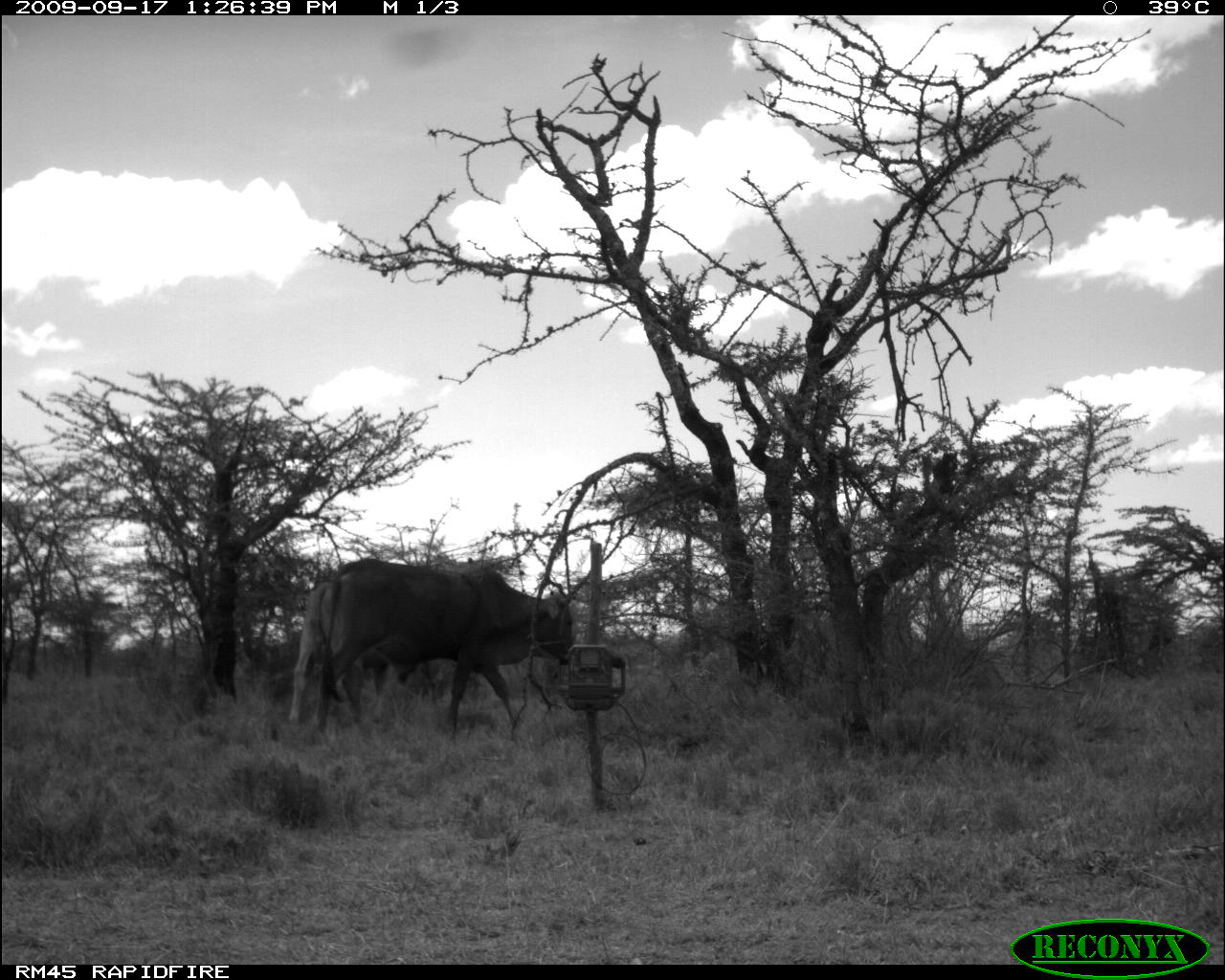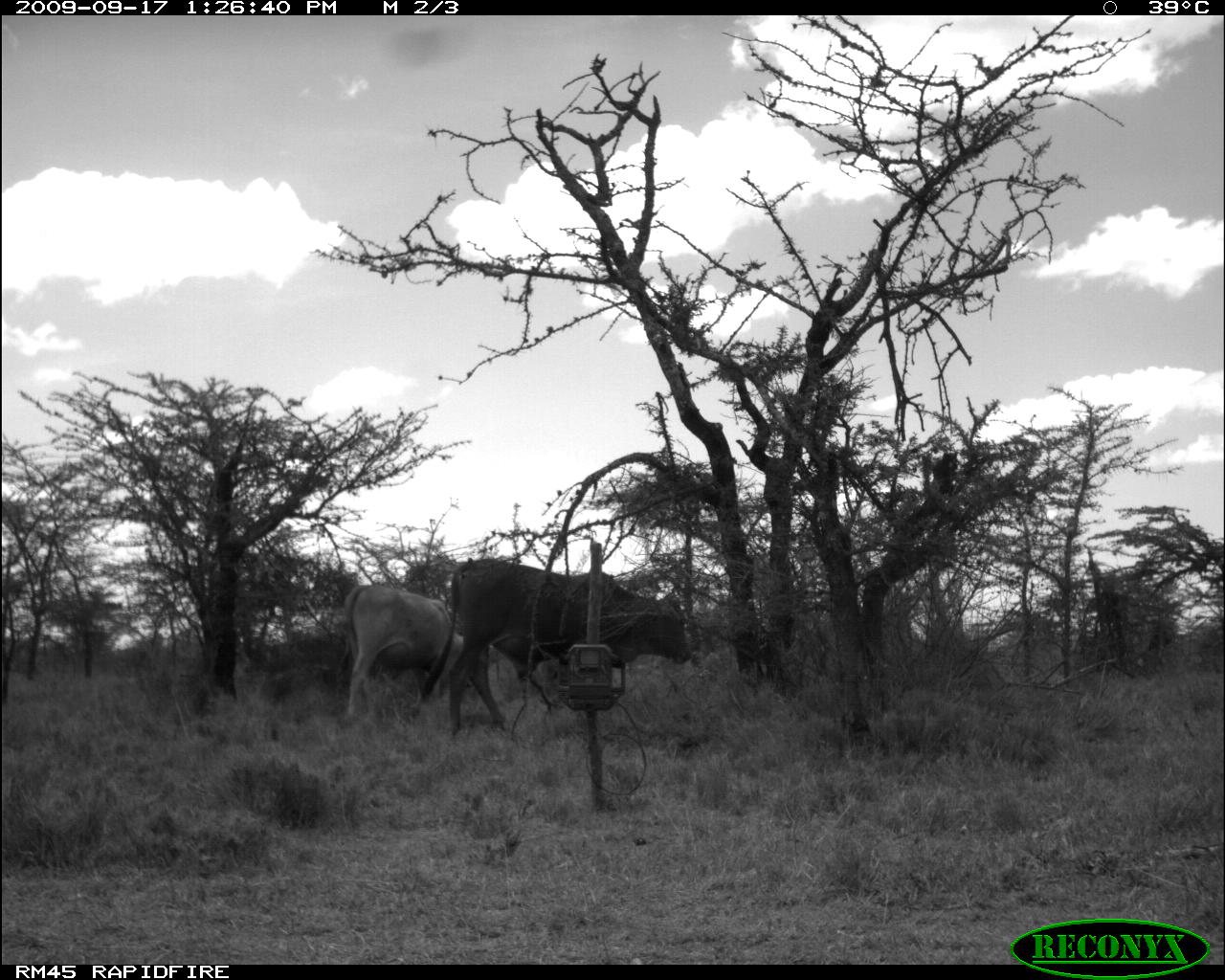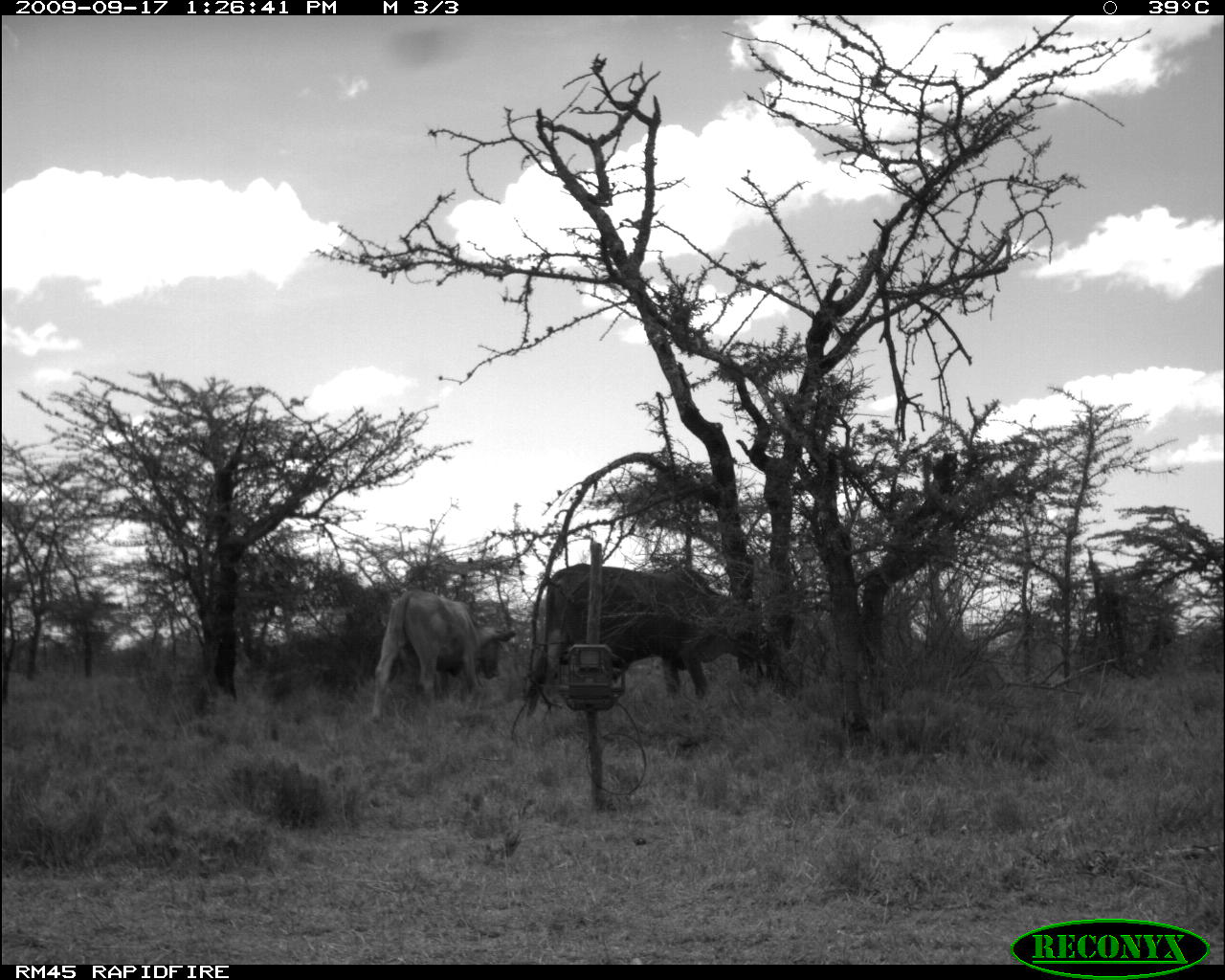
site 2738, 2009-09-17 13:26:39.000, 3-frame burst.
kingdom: Animalia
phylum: Chordata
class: Mammalia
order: Artiodactyla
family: Bovidae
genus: Bos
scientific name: Bos taurus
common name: domestic cattle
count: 2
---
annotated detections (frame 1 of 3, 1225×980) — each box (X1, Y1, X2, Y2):
bos taurus: (313, 554, 593, 741); (288, 576, 444, 724)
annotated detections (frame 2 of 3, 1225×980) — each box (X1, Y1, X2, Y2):
bos taurus: (419, 555, 689, 740); (340, 578, 464, 725)